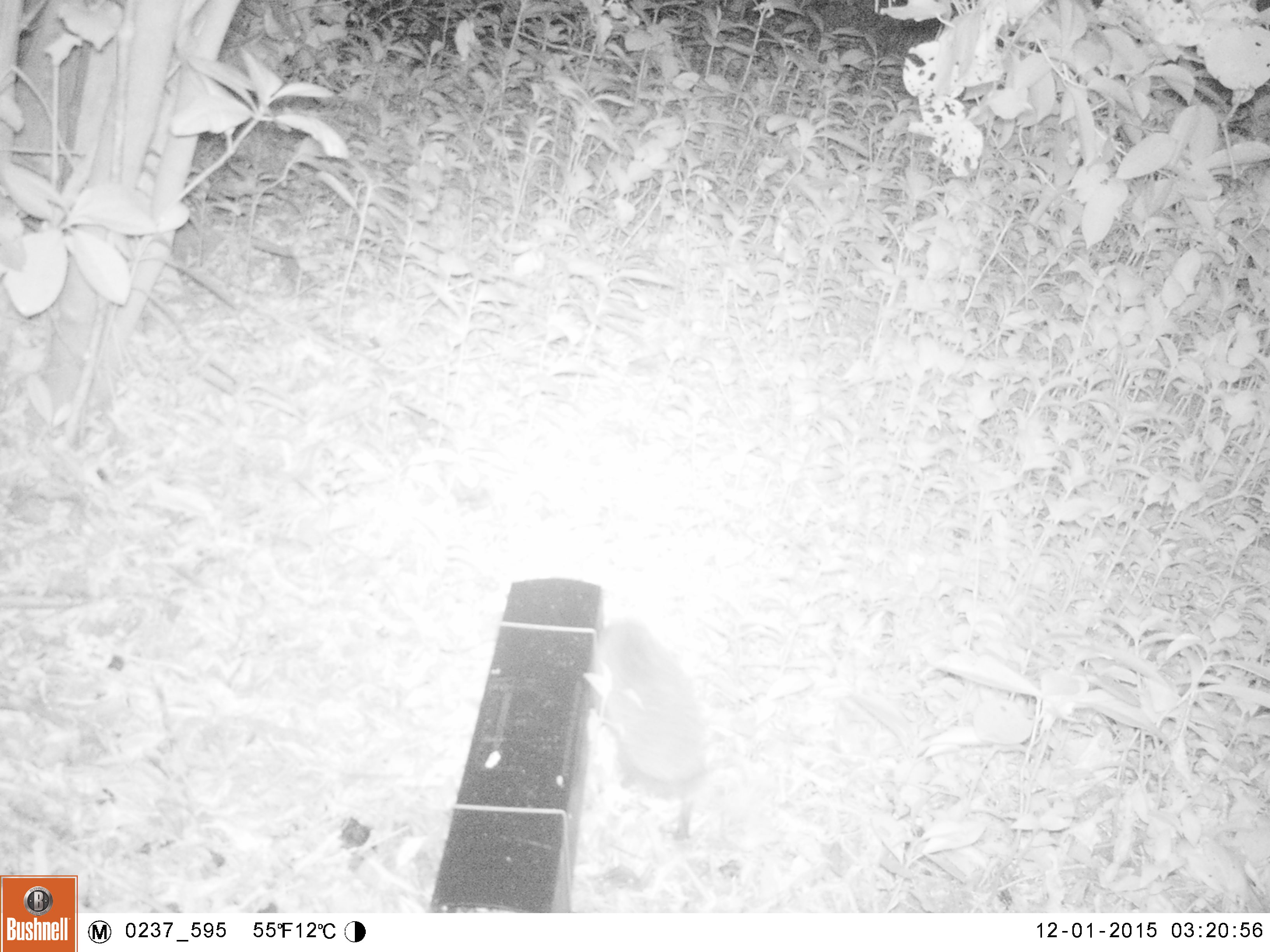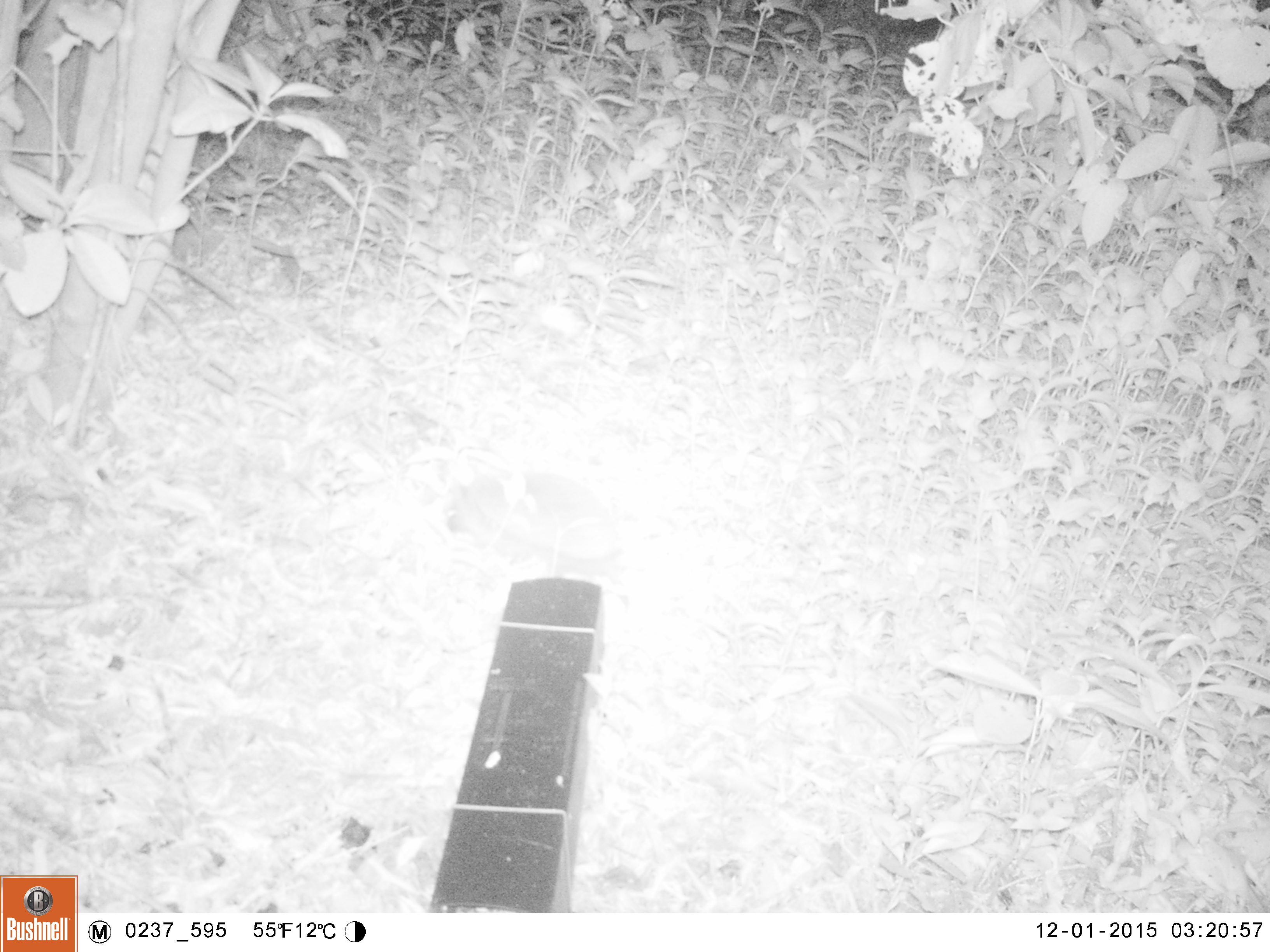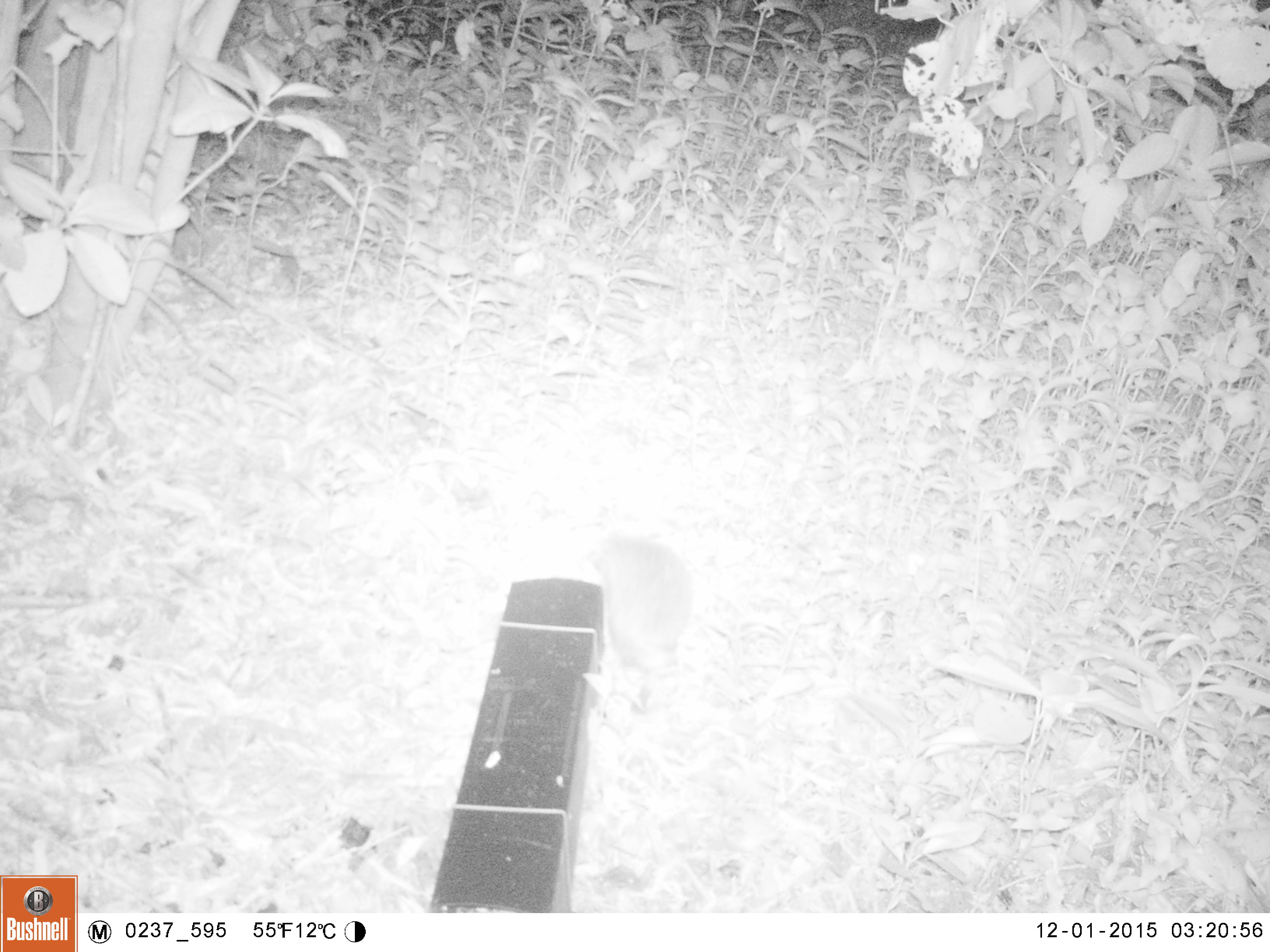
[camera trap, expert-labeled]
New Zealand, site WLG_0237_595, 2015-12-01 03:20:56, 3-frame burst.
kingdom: Animalia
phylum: Chordata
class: Mammalia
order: Eulipotyphla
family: Erinaceidae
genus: Erinaceus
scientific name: Erinaceus europaeus europaeus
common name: european hedgehog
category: hedgehog